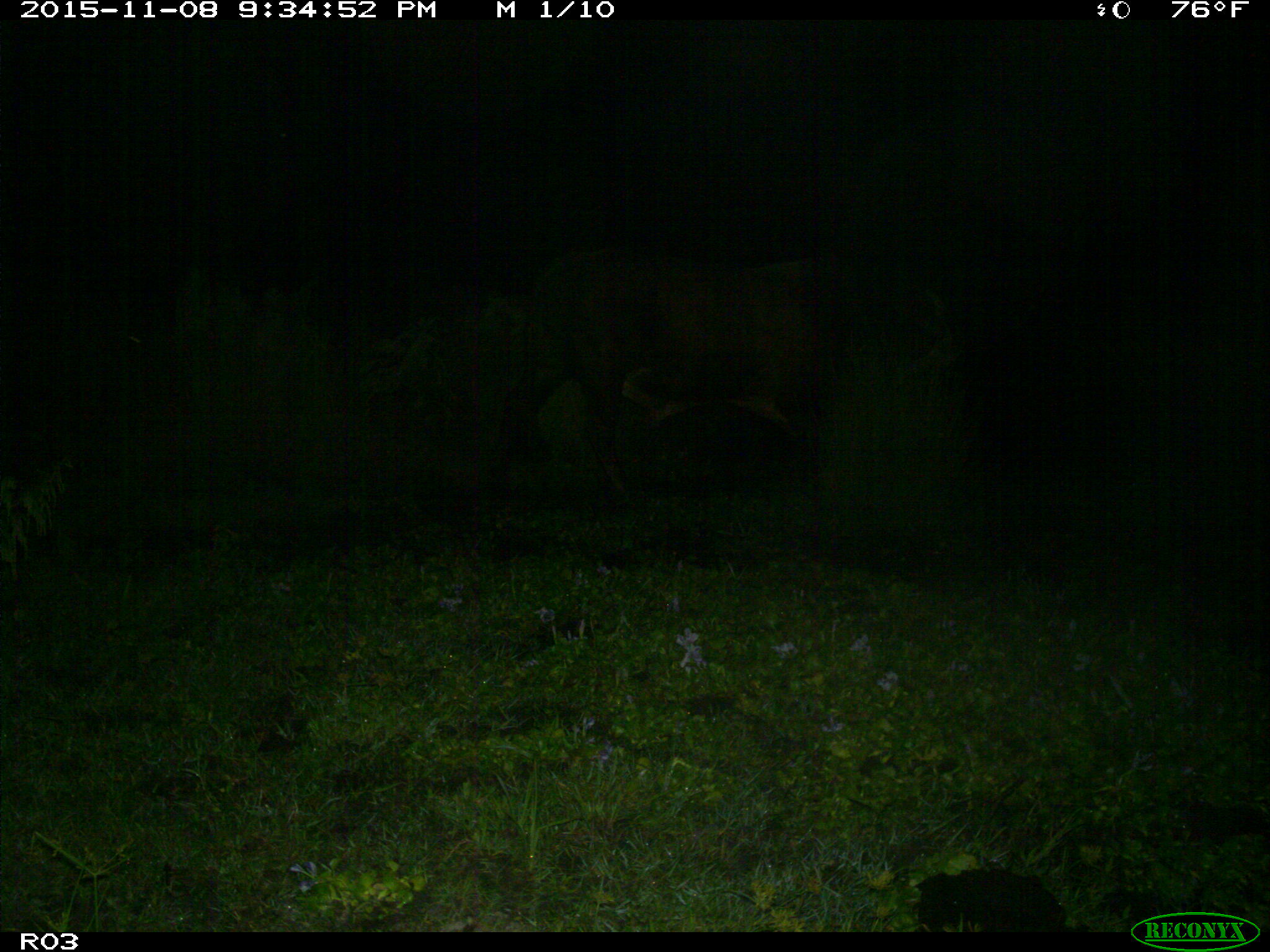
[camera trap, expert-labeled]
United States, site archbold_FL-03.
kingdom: Animalia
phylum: Chordata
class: Mammalia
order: Artiodactyla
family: Bovidae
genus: Bos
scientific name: Bos taurus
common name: domestic cow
Bos taurus (domestic cow).